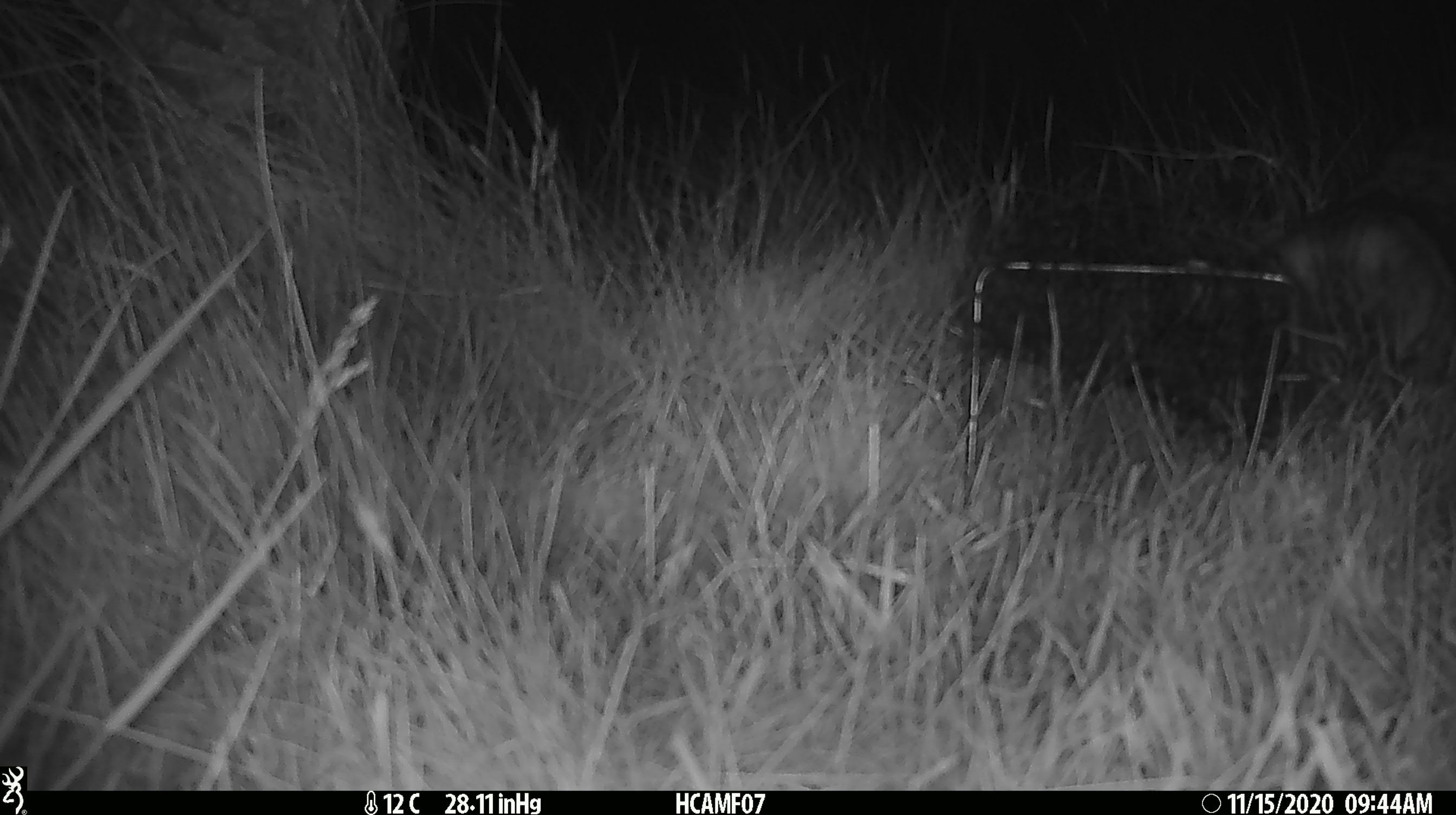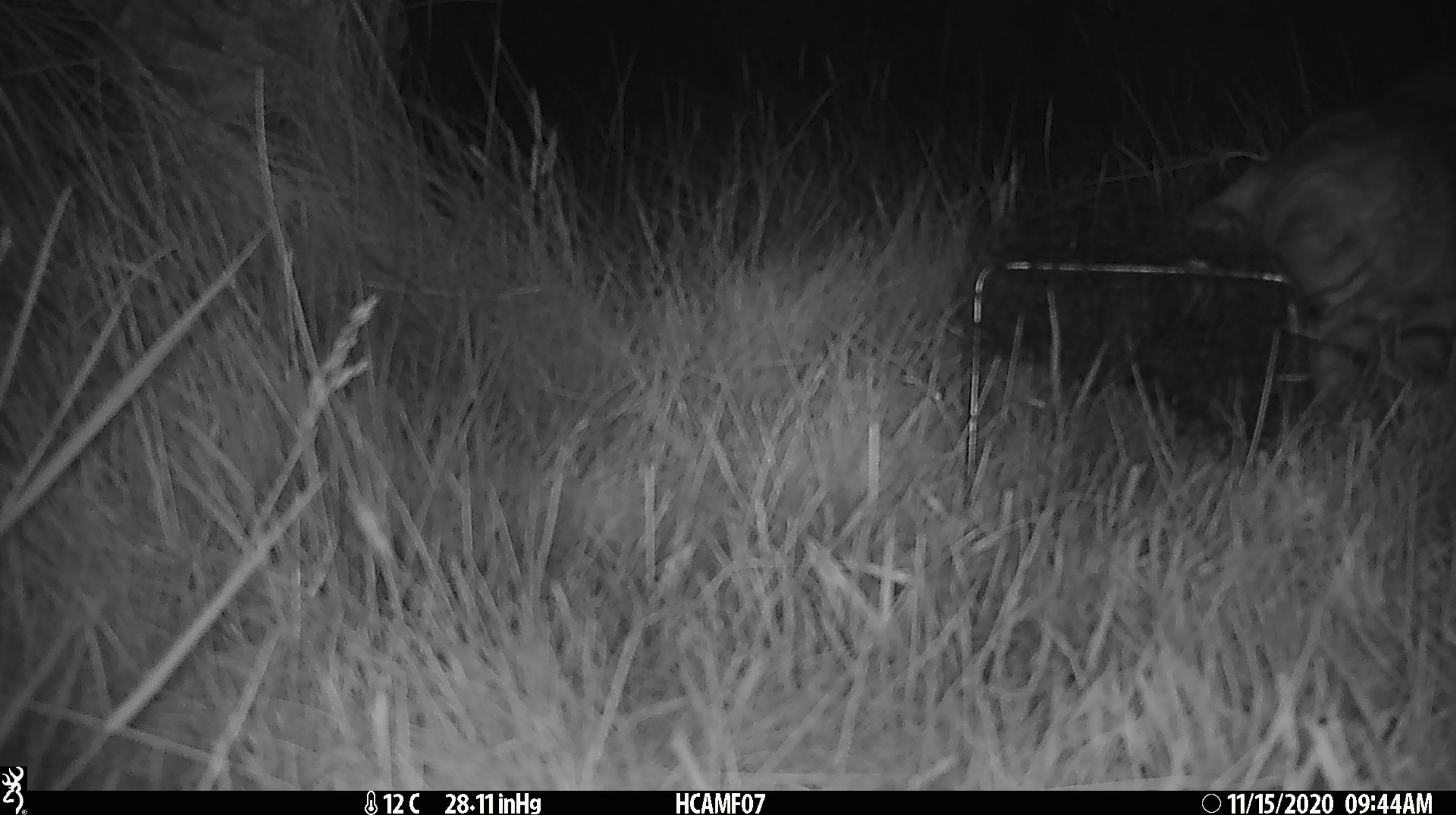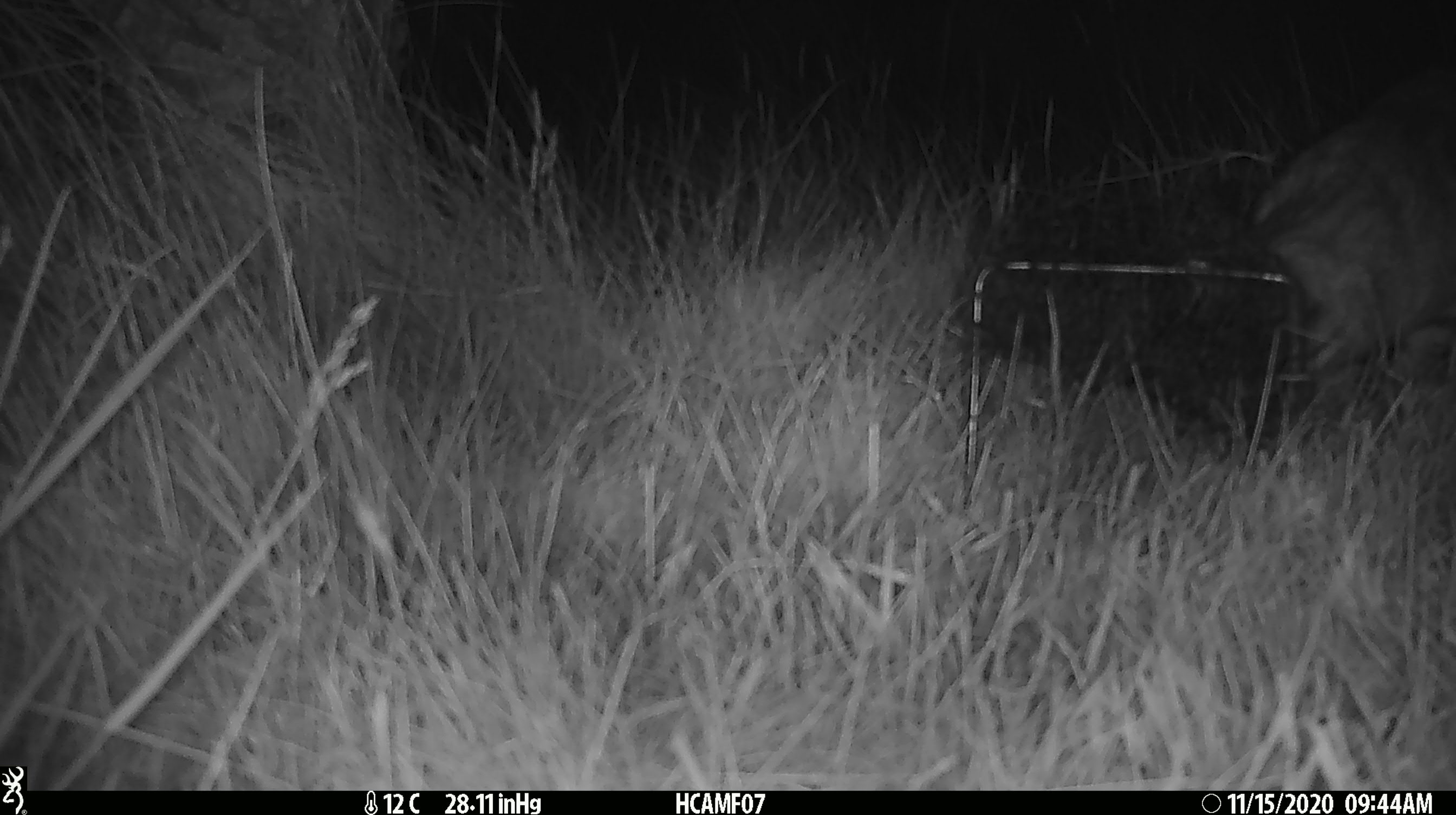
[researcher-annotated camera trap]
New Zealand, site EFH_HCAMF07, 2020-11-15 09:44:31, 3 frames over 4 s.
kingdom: Animalia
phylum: Chordata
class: Mammalia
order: Carnivora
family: Felidae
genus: Felis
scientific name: Felis catus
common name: domestic cat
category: cat